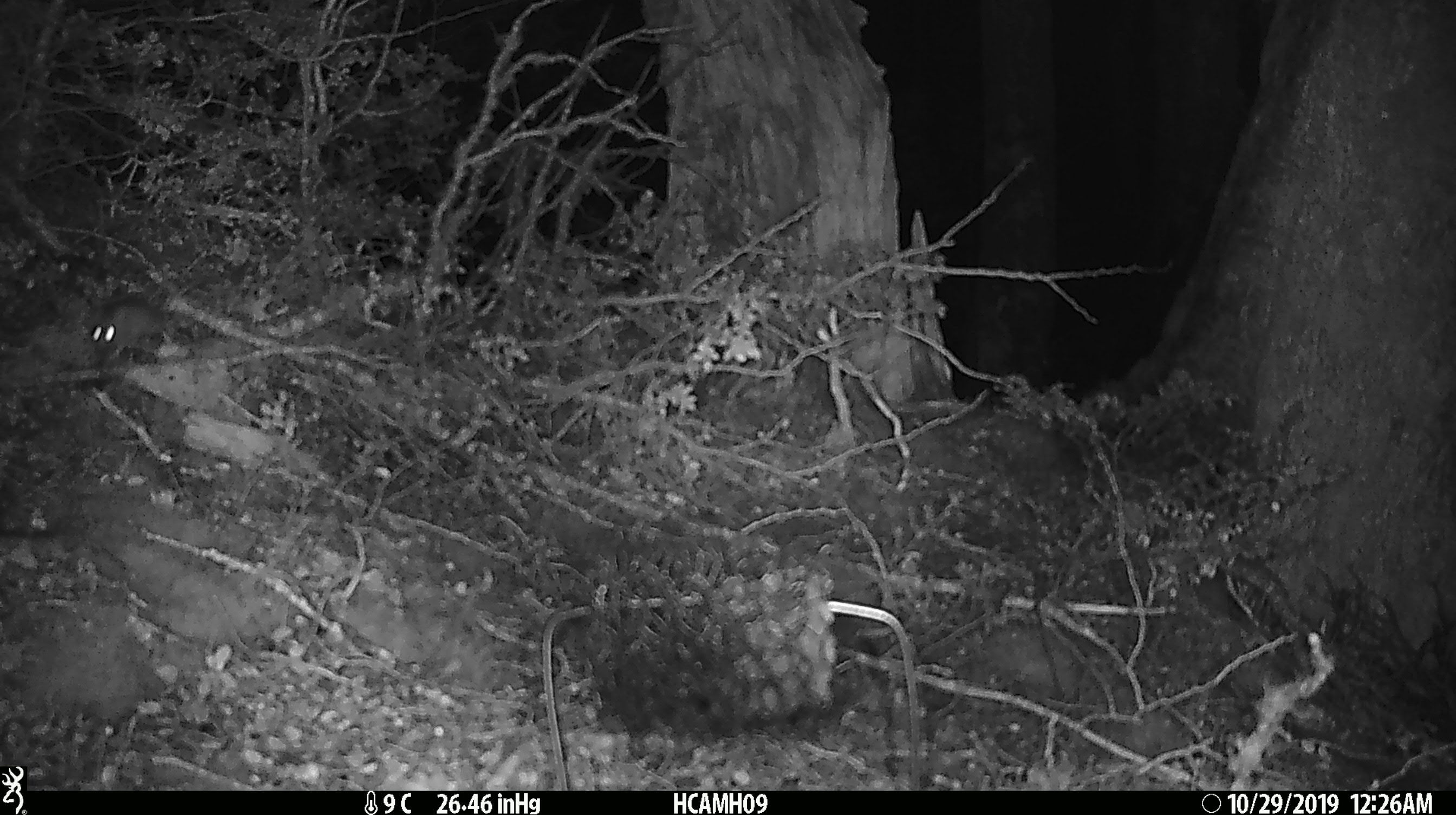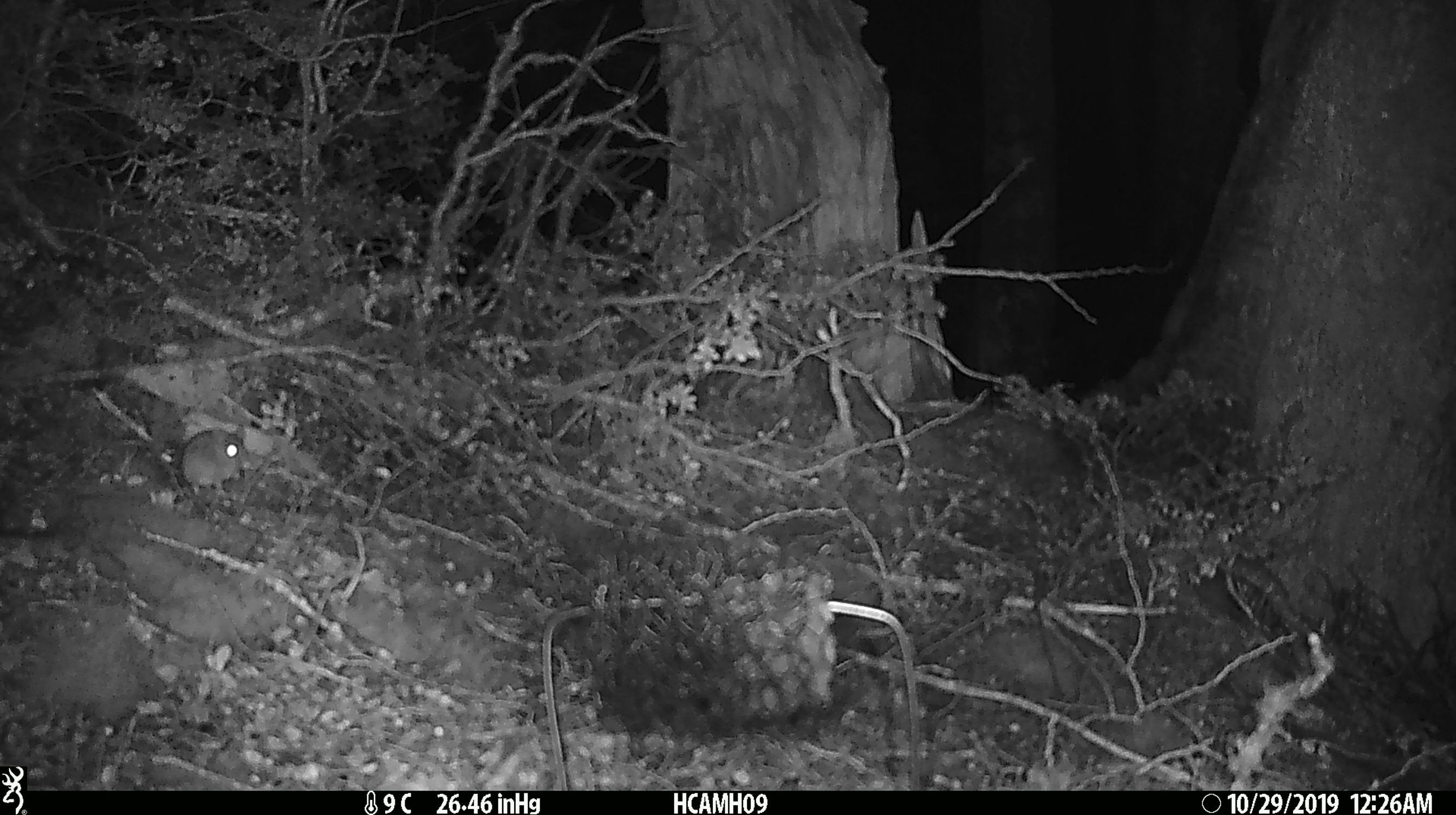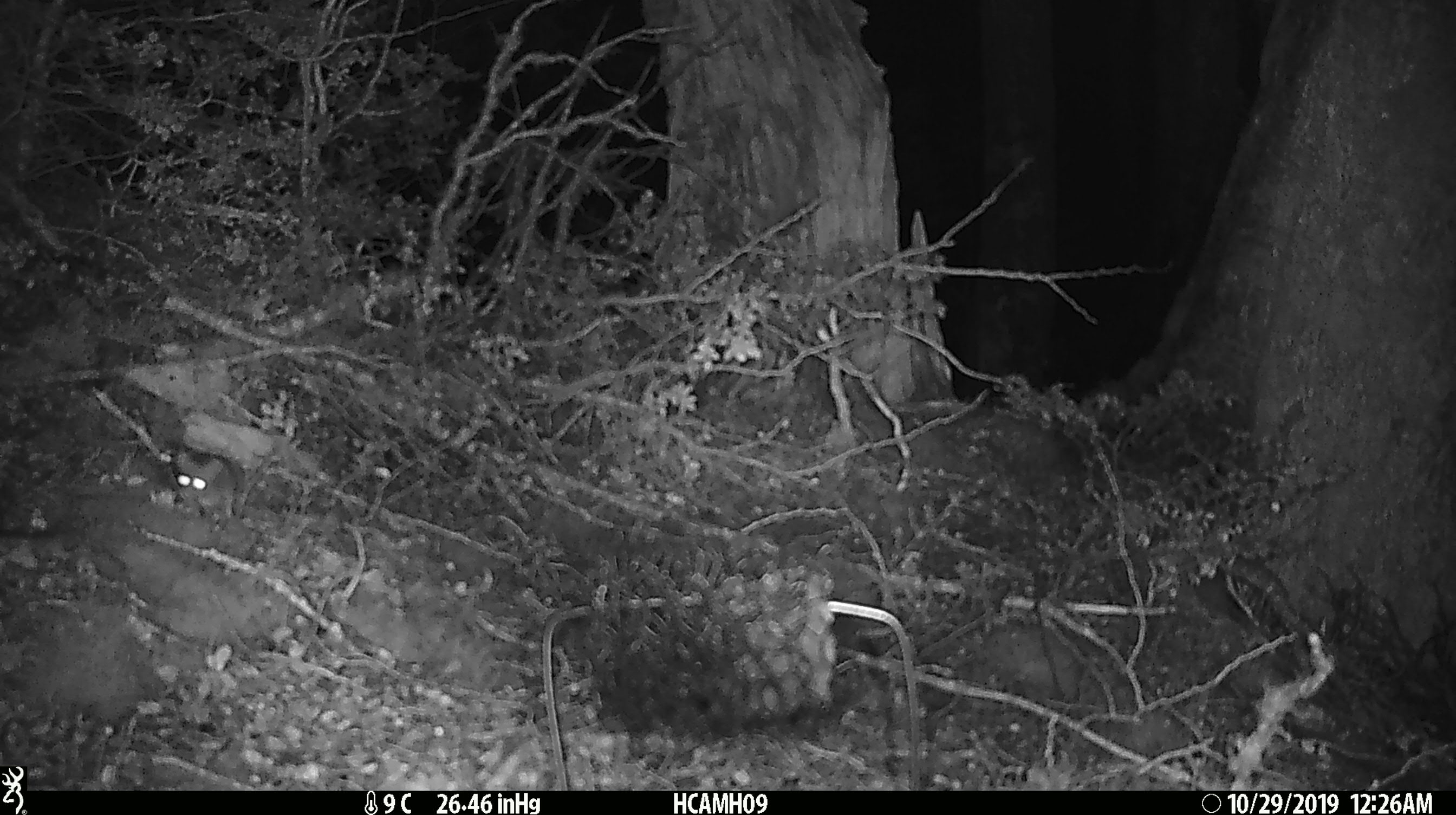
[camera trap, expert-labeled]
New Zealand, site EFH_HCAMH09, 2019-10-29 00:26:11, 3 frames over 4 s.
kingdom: Animalia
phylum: Chordata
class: Mammalia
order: Rodentia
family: Muridae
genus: Mus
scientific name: Mus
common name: mouse